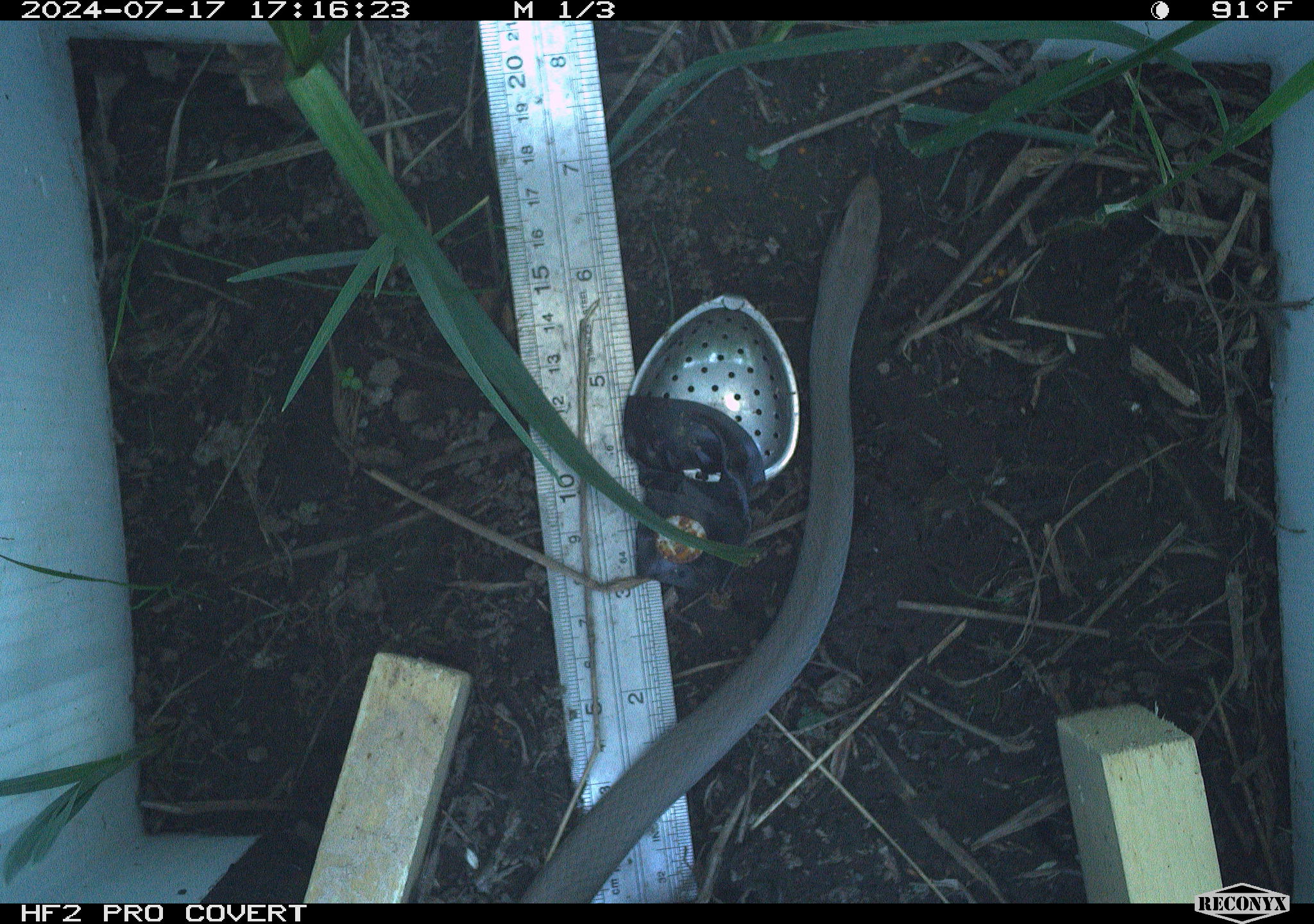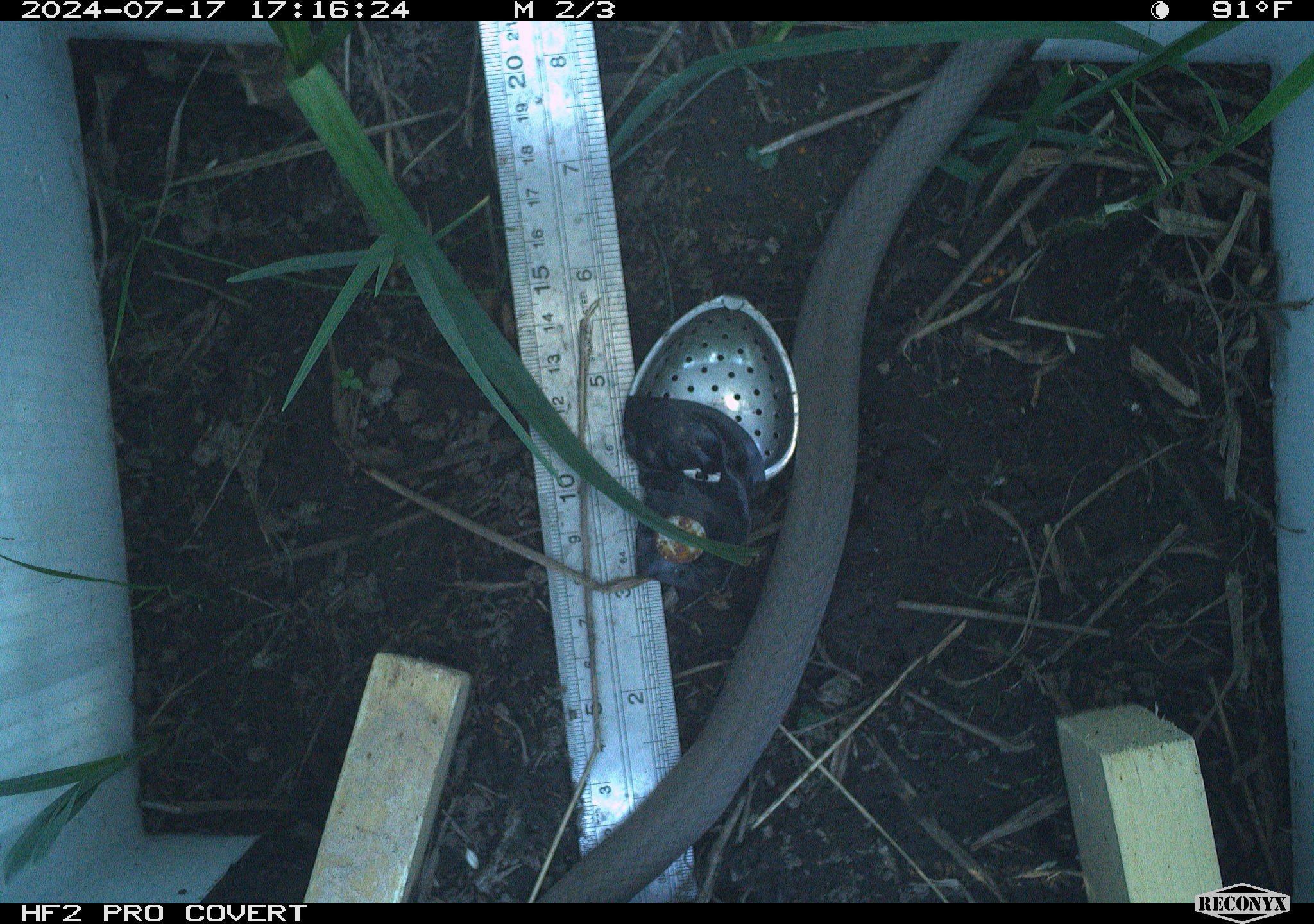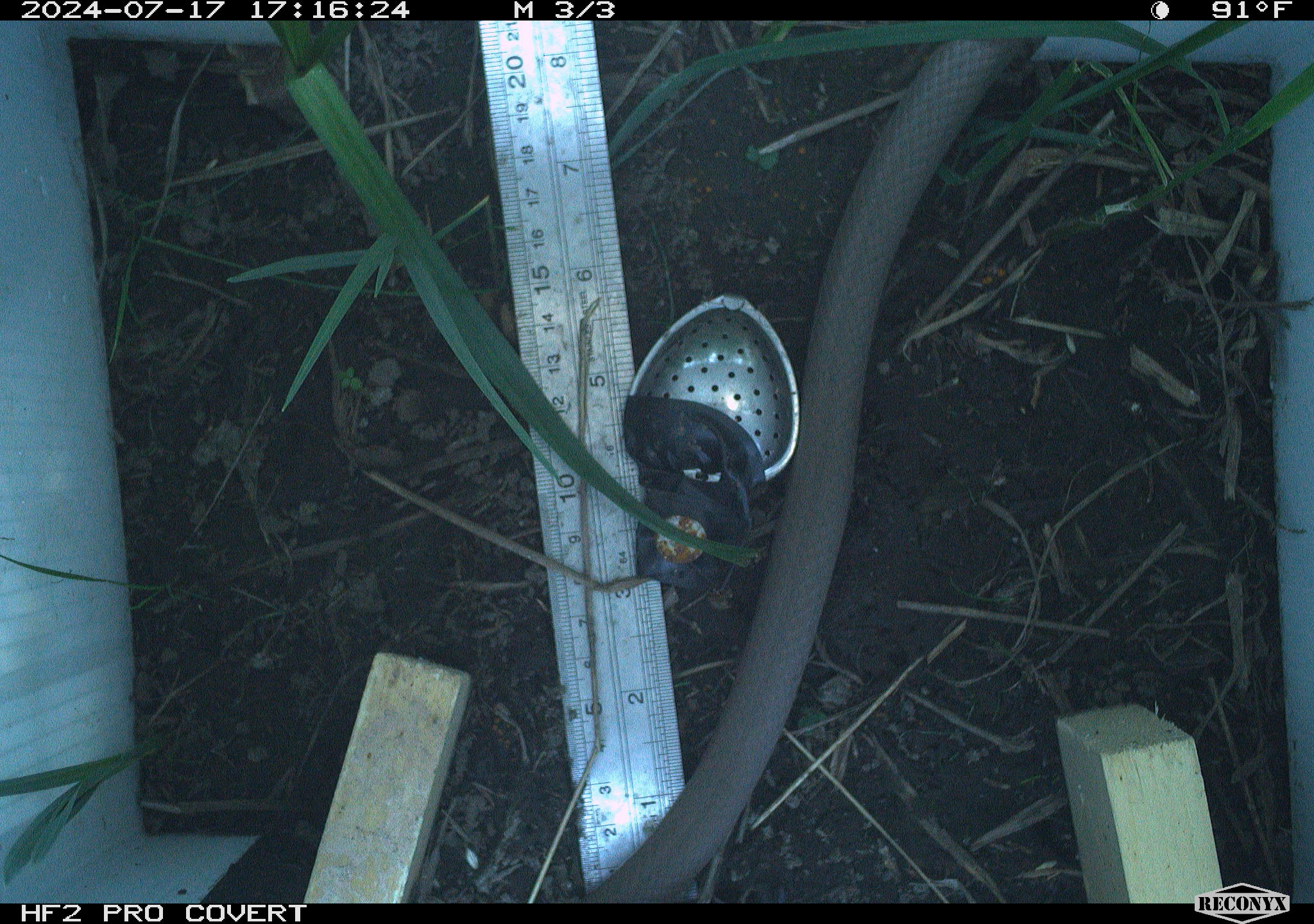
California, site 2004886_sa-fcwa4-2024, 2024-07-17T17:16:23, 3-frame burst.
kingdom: Animalia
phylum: Chordata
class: Reptilia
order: Squamata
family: Colubridae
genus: Coluber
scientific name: Coluber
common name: north american racers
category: coluber species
Coluber species (north american racers) (Coluber).